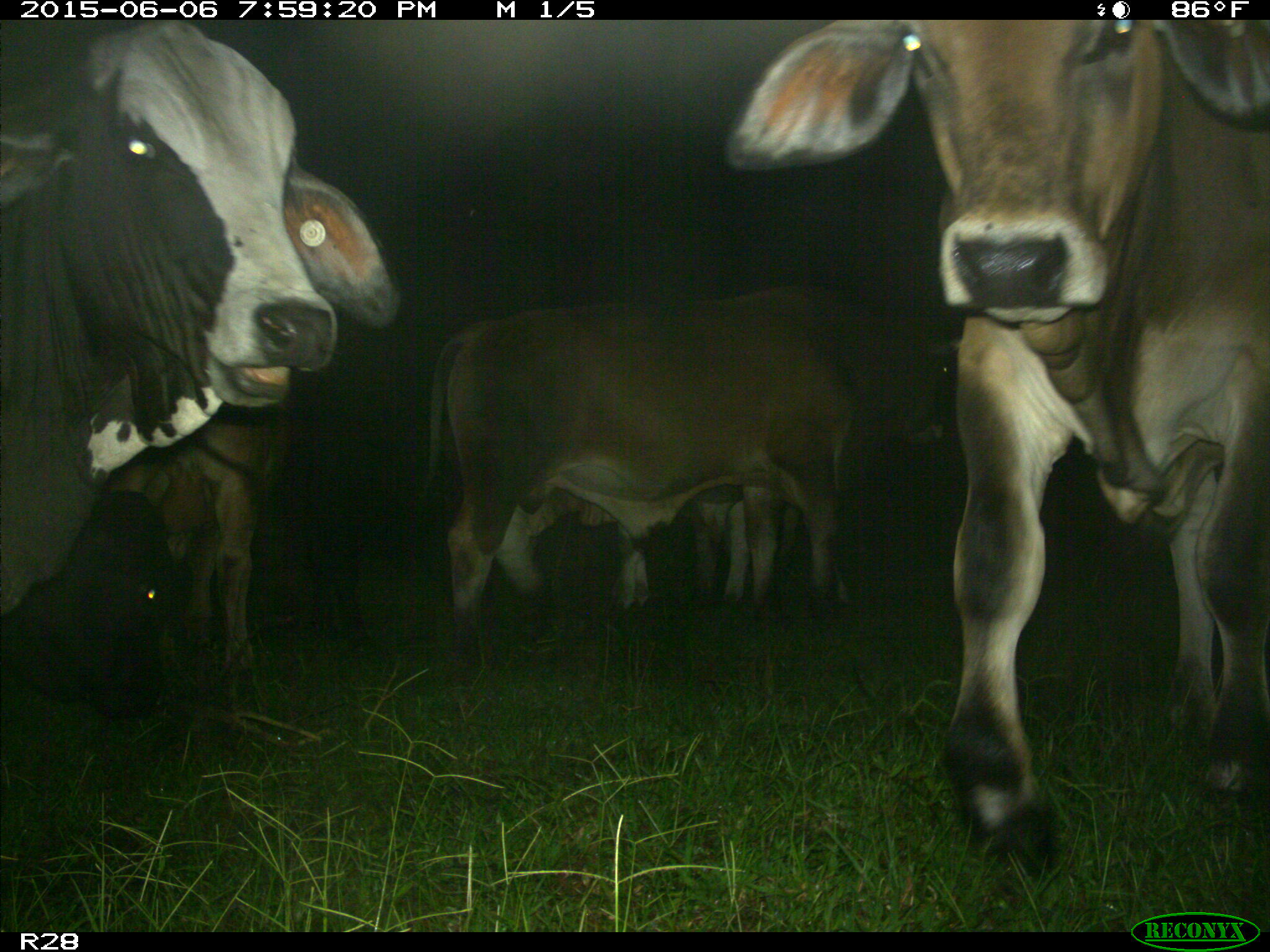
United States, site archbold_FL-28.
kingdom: Animalia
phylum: Chordata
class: Mammalia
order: Artiodactyla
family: Bovidae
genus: Bos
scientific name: Bos taurus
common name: domestic cow